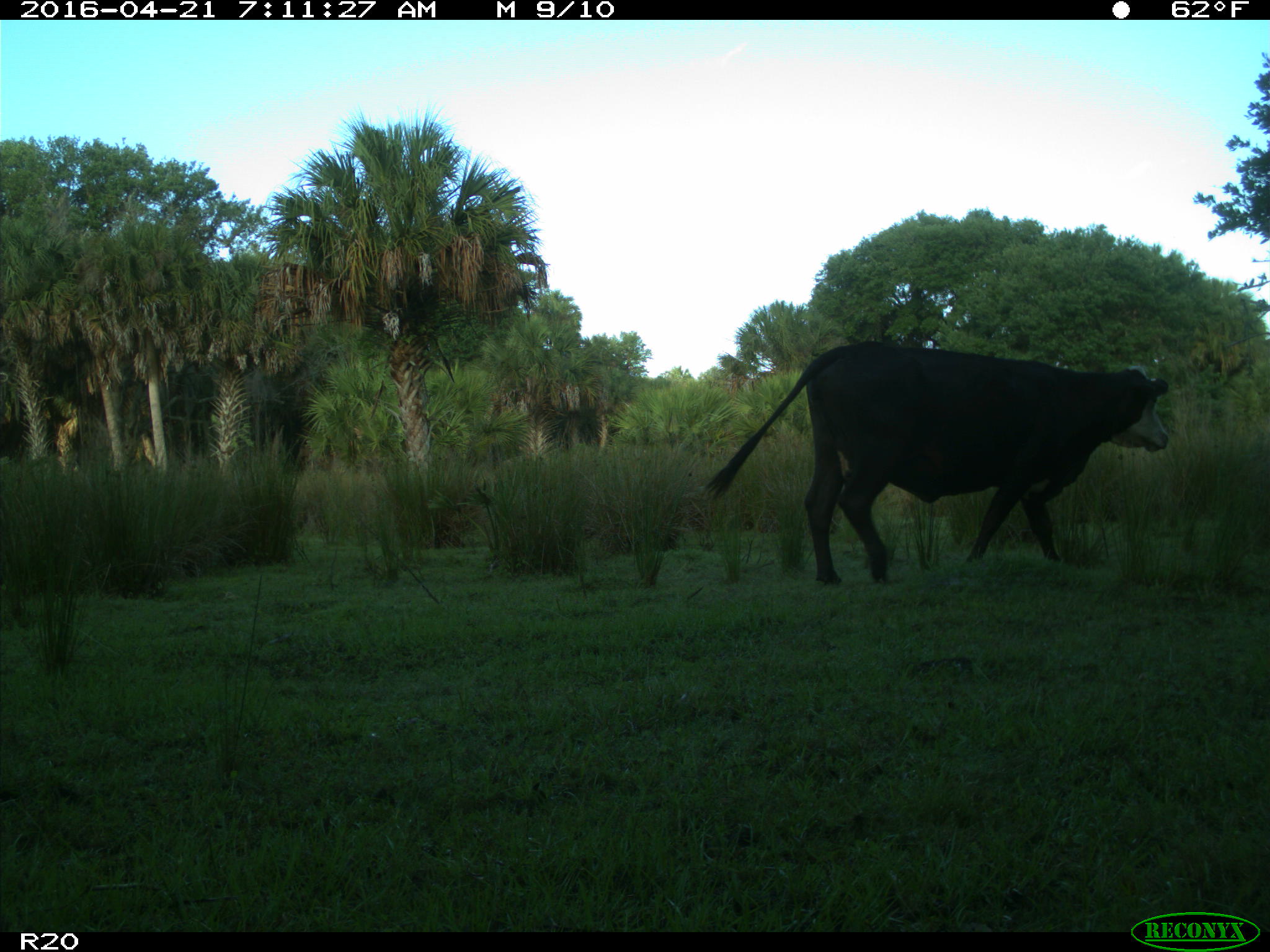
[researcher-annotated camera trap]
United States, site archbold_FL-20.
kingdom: Animalia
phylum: Chordata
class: Mammalia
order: Artiodactyla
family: Bovidae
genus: Bos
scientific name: Bos taurus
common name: domestic cow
Bos taurus (domestic cow).